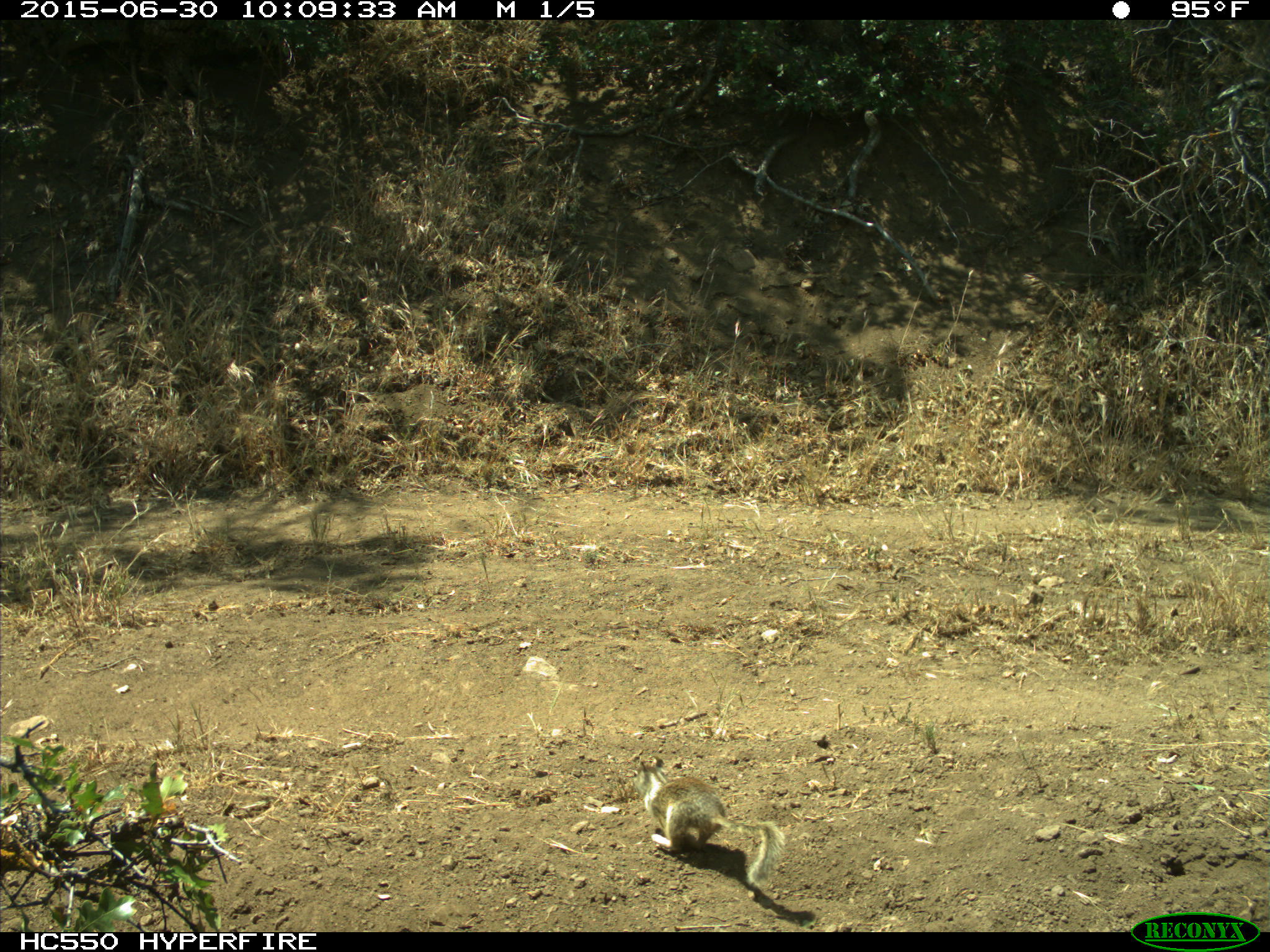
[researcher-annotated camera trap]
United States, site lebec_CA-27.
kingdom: Animalia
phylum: Chordata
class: Mammalia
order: Rodentia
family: Sciuridae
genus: Otospermophilus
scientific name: Otospermophilus beecheyi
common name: california ground squirrel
Otospermophilus beecheyi (california ground squirrel).